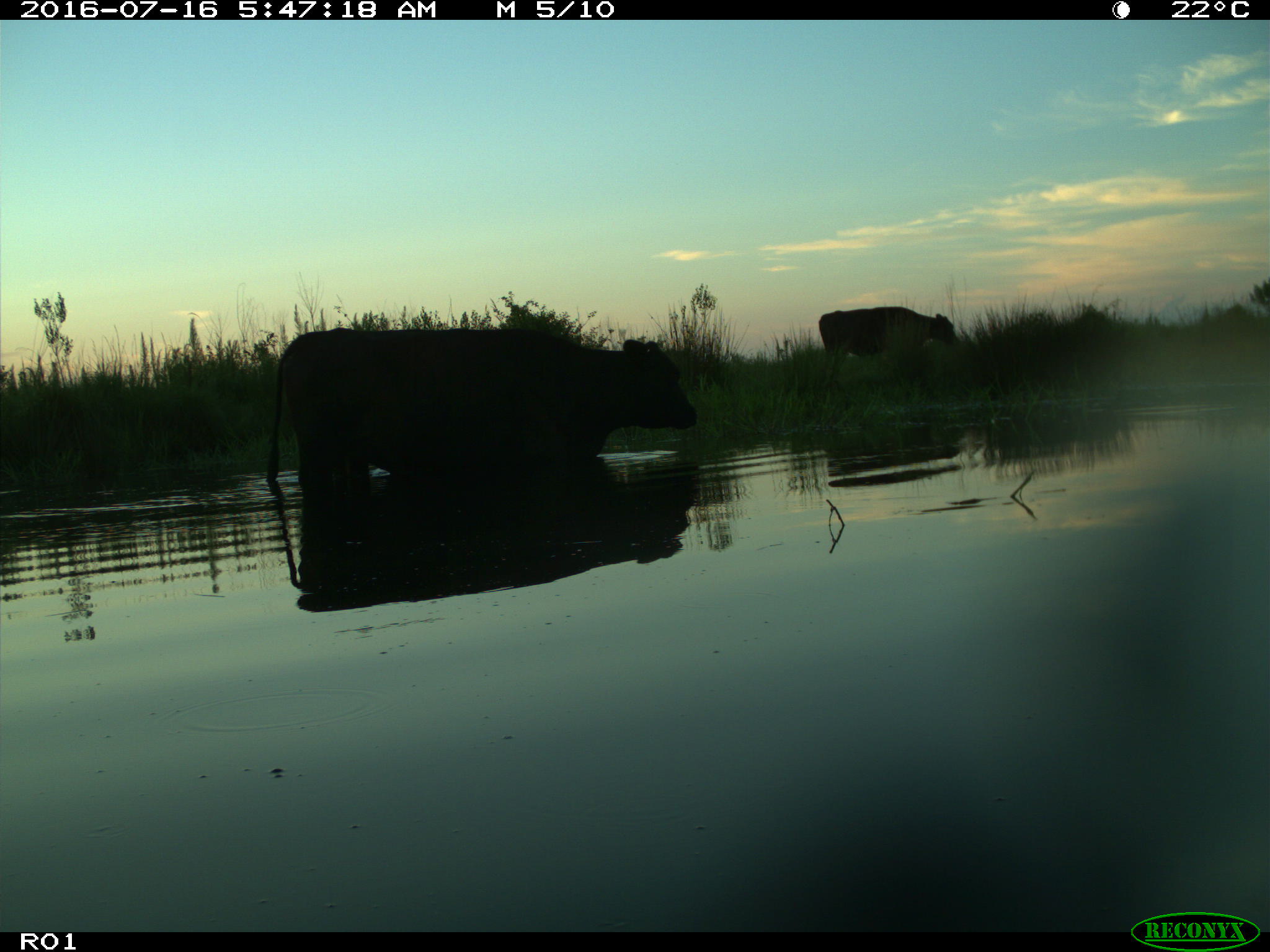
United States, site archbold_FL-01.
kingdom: Animalia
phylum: Chordata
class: Mammalia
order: Artiodactyla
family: Bovidae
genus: Bos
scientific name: Bos taurus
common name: domestic cow